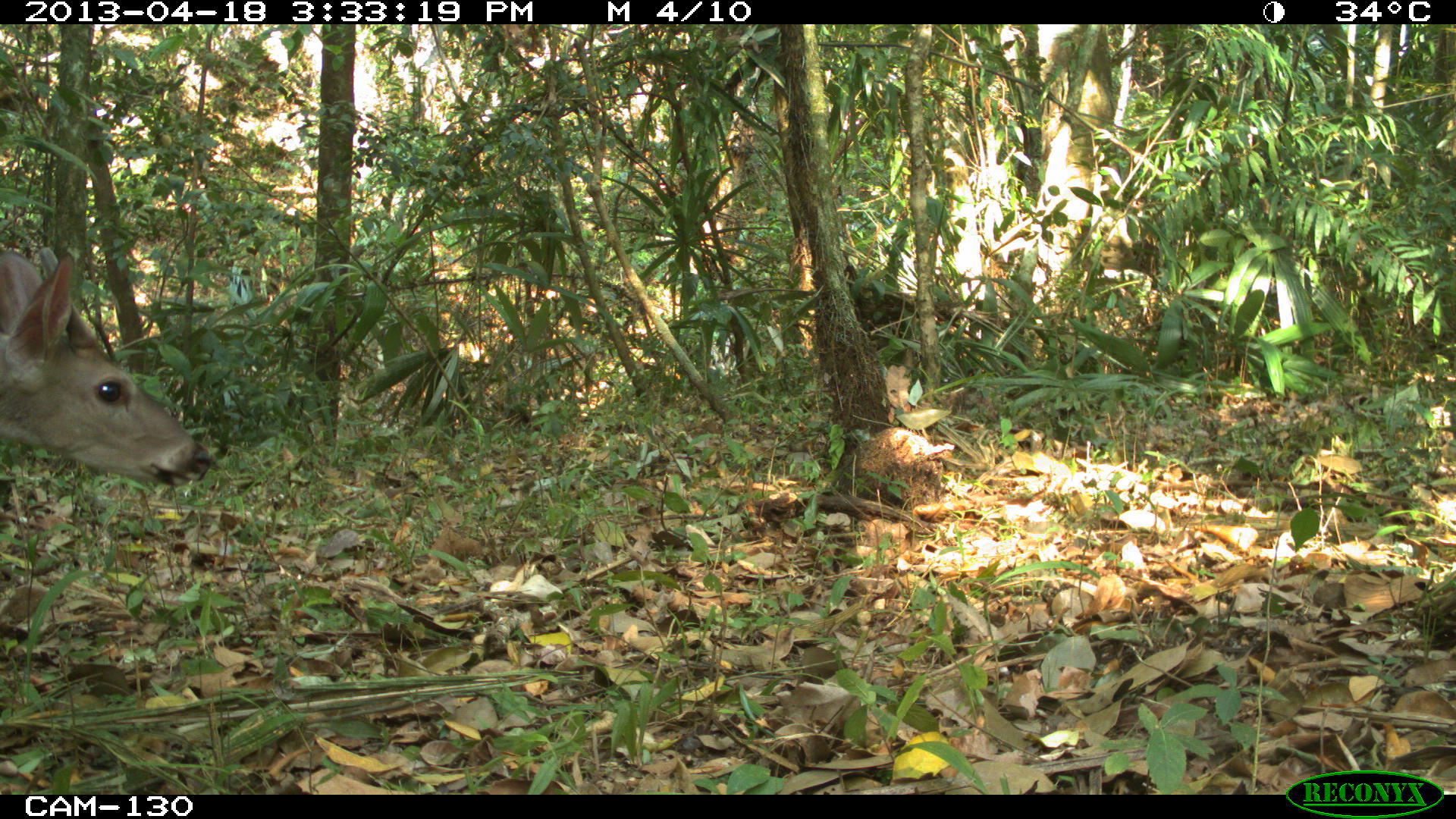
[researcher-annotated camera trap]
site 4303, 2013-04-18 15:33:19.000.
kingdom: Animalia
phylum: Chordata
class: Mammalia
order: Artiodactyla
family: Cervidae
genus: Odocoileus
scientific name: Odocoileus virginianus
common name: white-tailed deer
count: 1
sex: male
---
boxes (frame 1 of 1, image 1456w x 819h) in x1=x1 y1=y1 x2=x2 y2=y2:
odocoileus virginianus: x1=0 y1=252 x2=213 y2=490